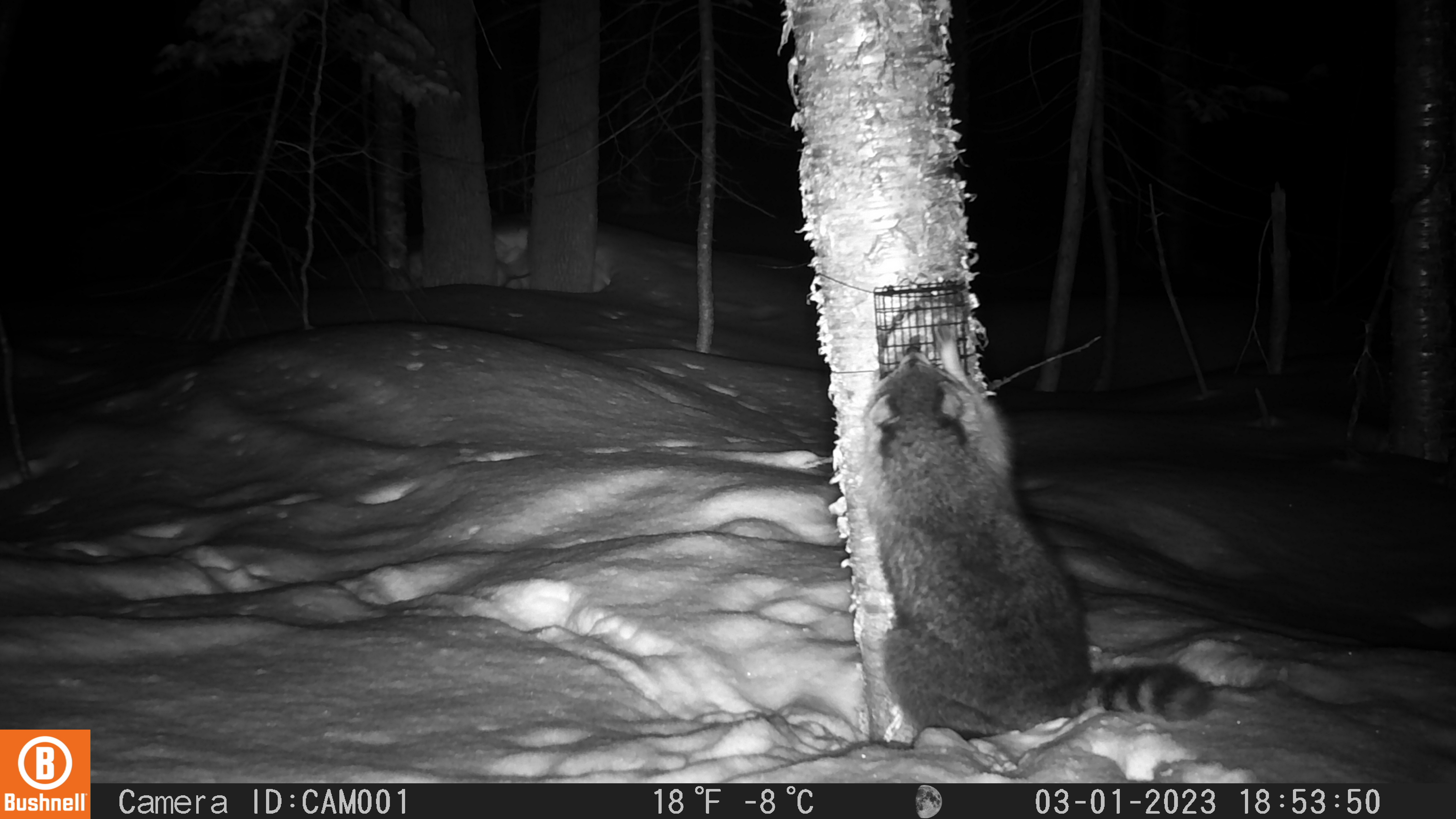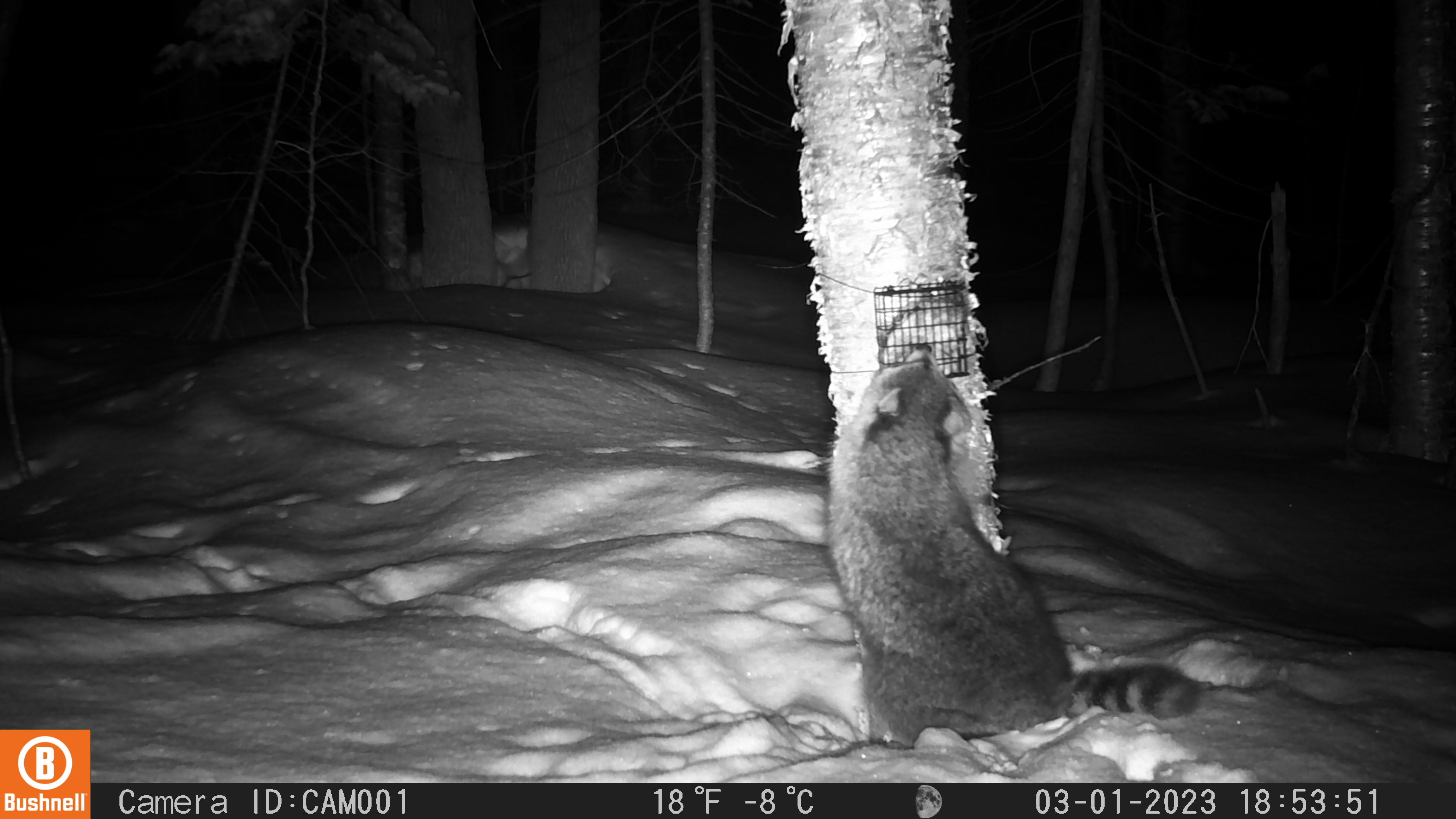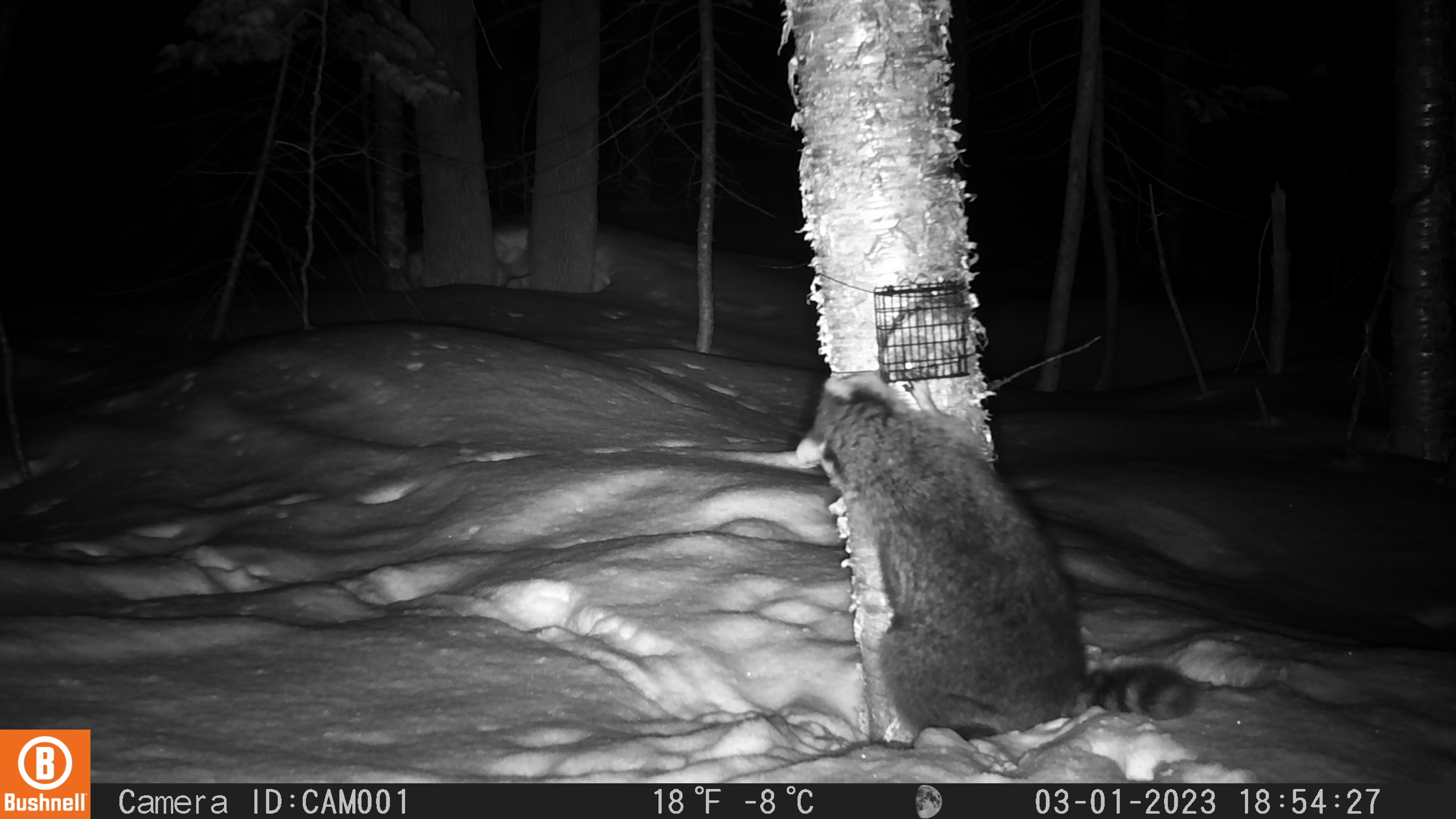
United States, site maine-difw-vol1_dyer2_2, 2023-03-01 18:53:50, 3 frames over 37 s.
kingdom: Animalia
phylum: Chordata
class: Mammalia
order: Carnivora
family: Procyonidae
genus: Procyon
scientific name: Procyon lotor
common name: raccoon